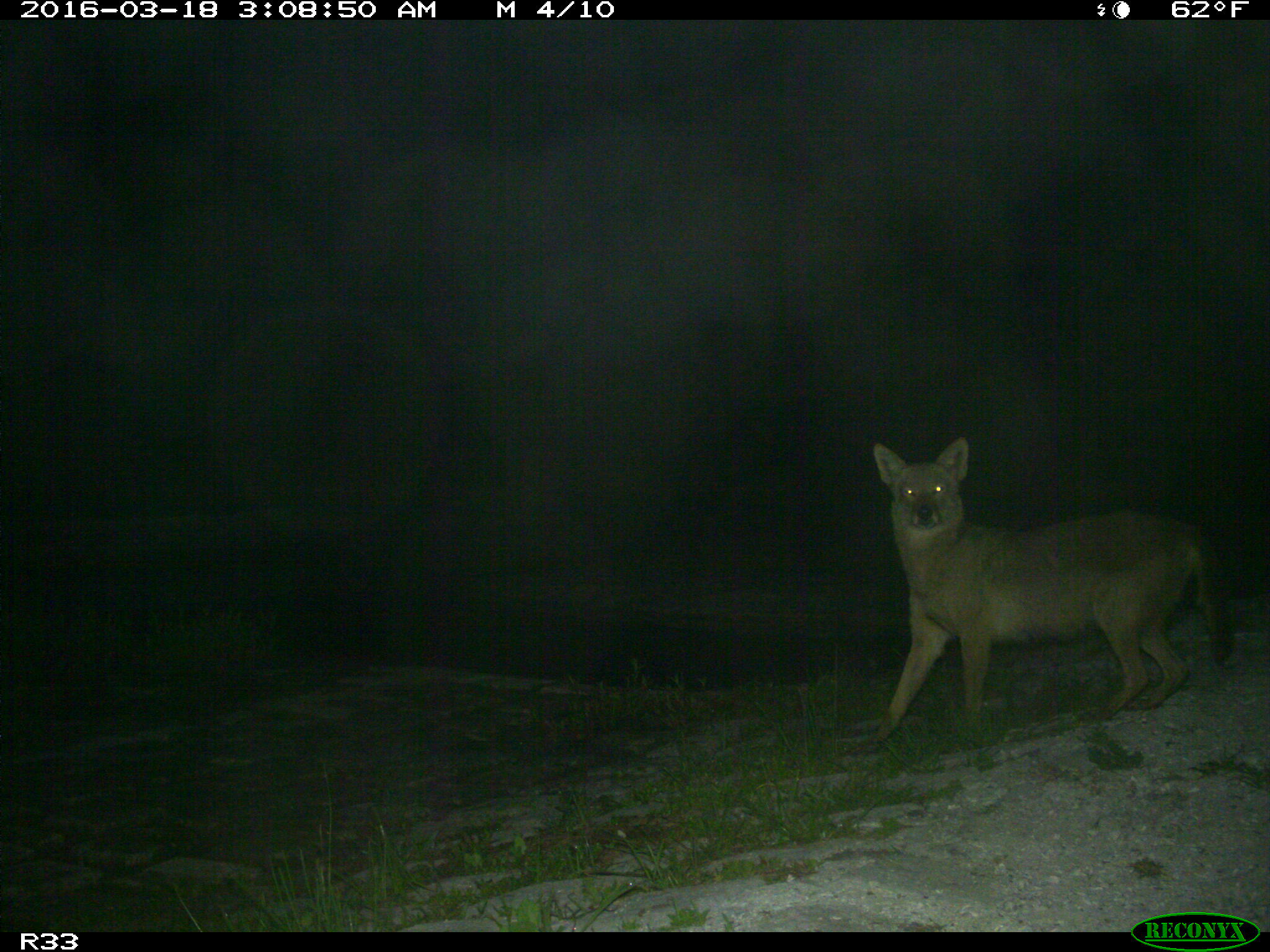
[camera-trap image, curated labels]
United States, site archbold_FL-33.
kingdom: Animalia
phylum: Chordata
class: Mammalia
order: Carnivora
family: Canidae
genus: Canis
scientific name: Canis latrans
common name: coyote